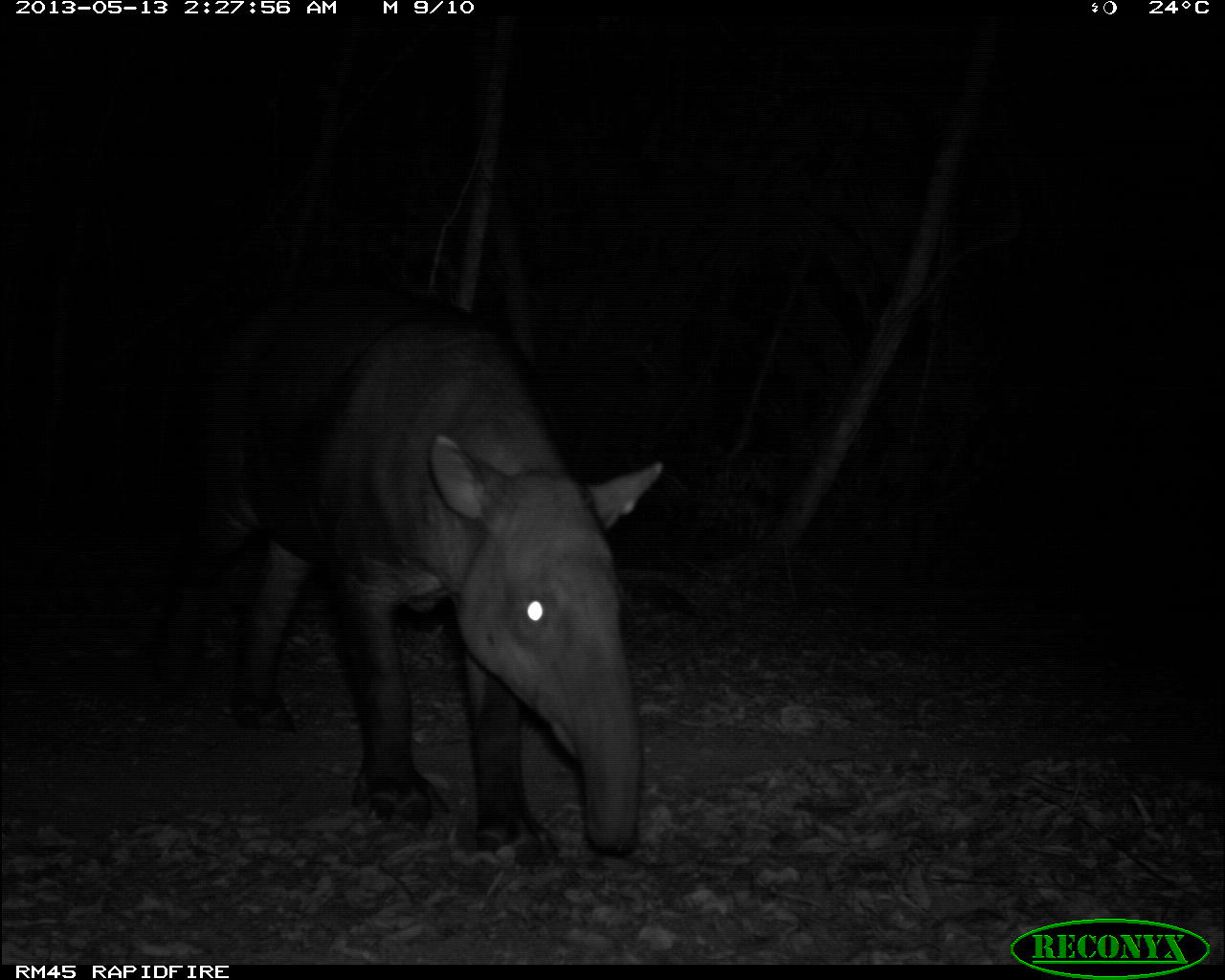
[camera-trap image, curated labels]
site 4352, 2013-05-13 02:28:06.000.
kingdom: Animalia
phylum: Chordata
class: Mammalia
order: Perissodactyla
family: Tapiridae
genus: Tapirus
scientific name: Tapirus bairdii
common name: baird's tapir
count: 1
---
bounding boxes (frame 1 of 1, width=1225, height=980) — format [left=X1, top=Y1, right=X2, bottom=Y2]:
tapirus bairdii: [left=143, top=281, right=665, bottom=862]